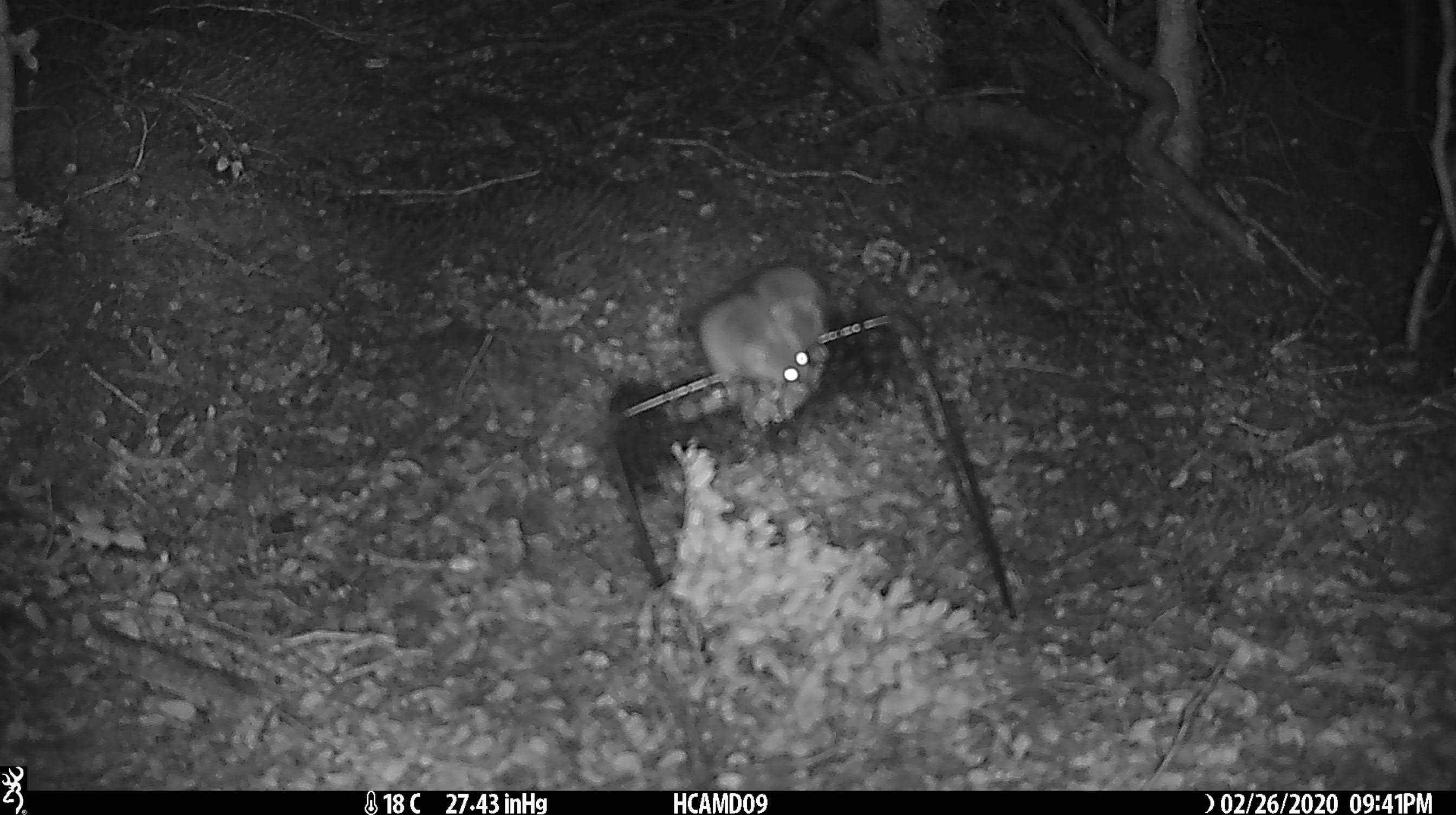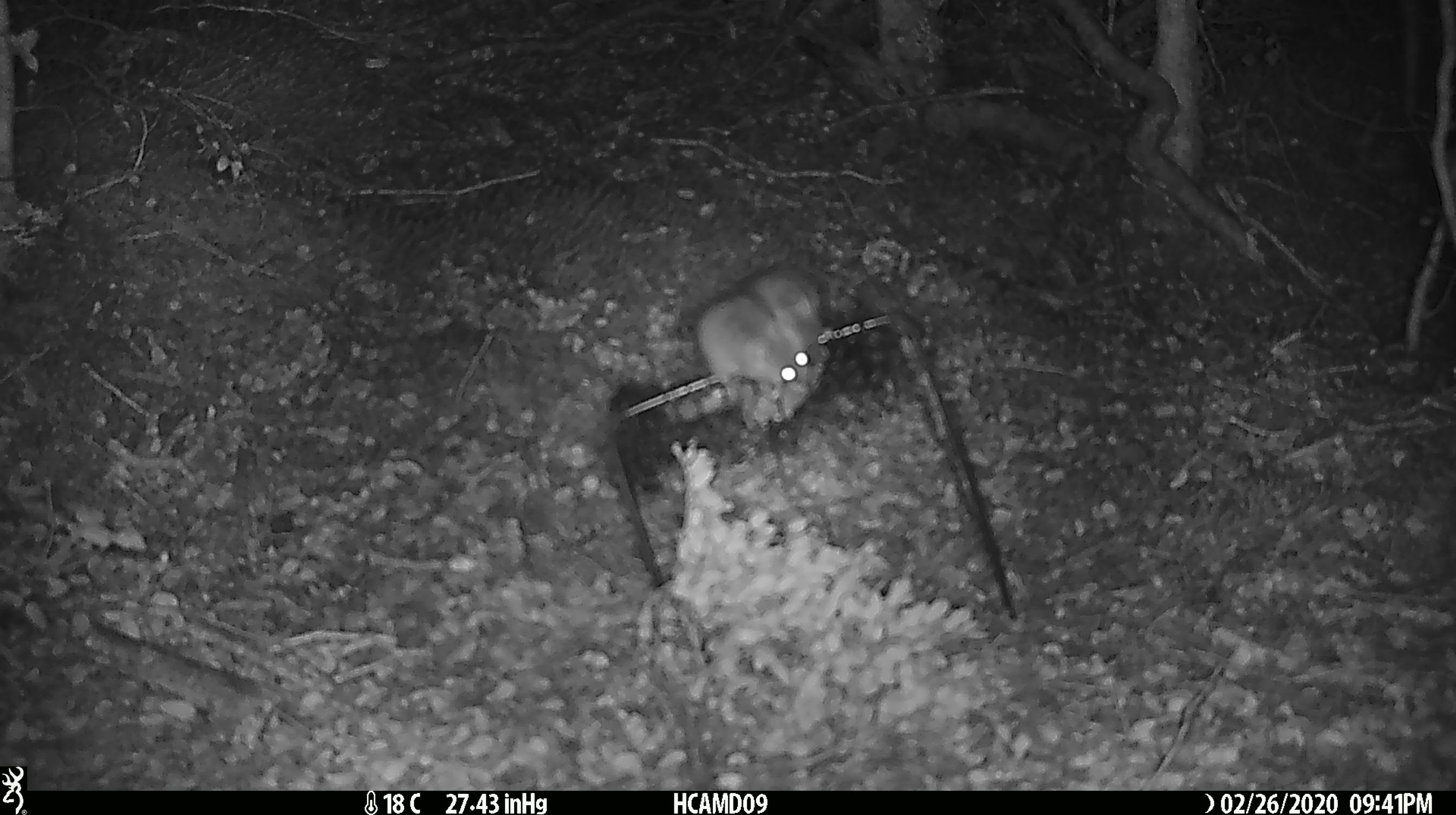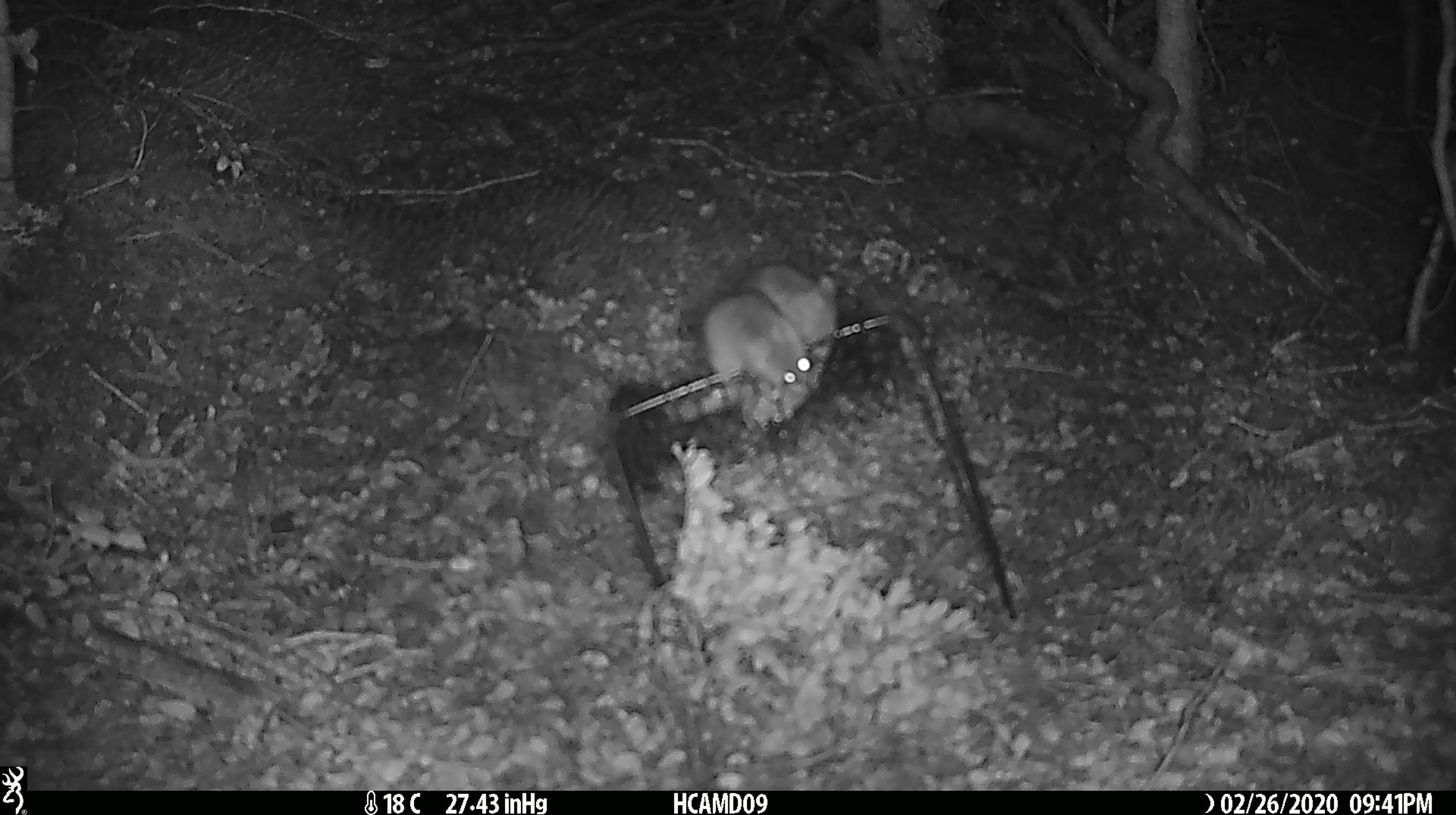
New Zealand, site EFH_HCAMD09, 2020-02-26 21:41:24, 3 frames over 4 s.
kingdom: Animalia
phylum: Chordata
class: Mammalia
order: Rodentia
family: Muridae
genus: Mus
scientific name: Mus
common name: mouse